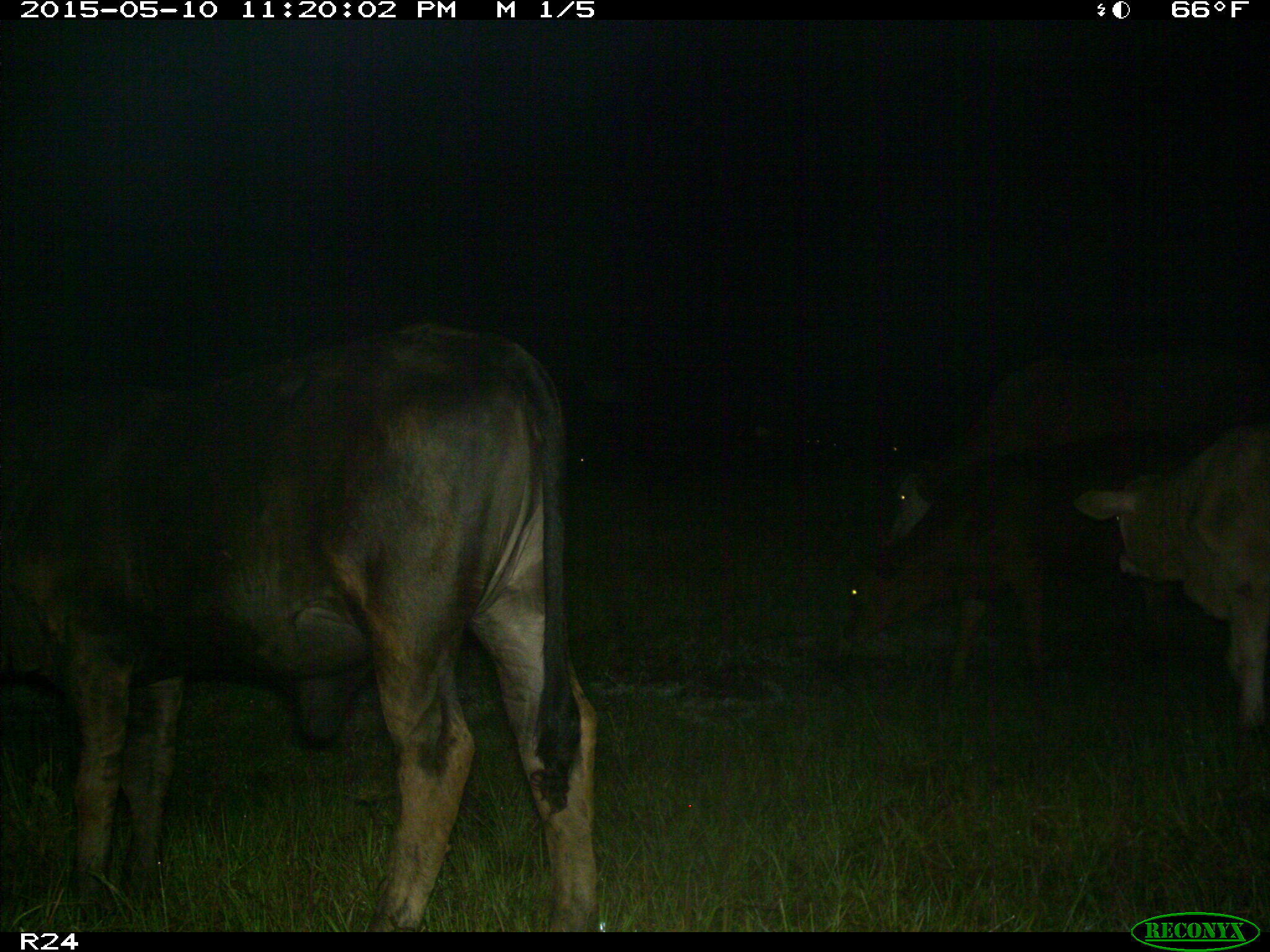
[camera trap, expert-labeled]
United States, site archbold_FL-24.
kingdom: Animalia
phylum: Chordata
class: Mammalia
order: Artiodactyla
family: Bovidae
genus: Bos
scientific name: Bos taurus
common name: domestic cow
Bos taurus (domestic cow).